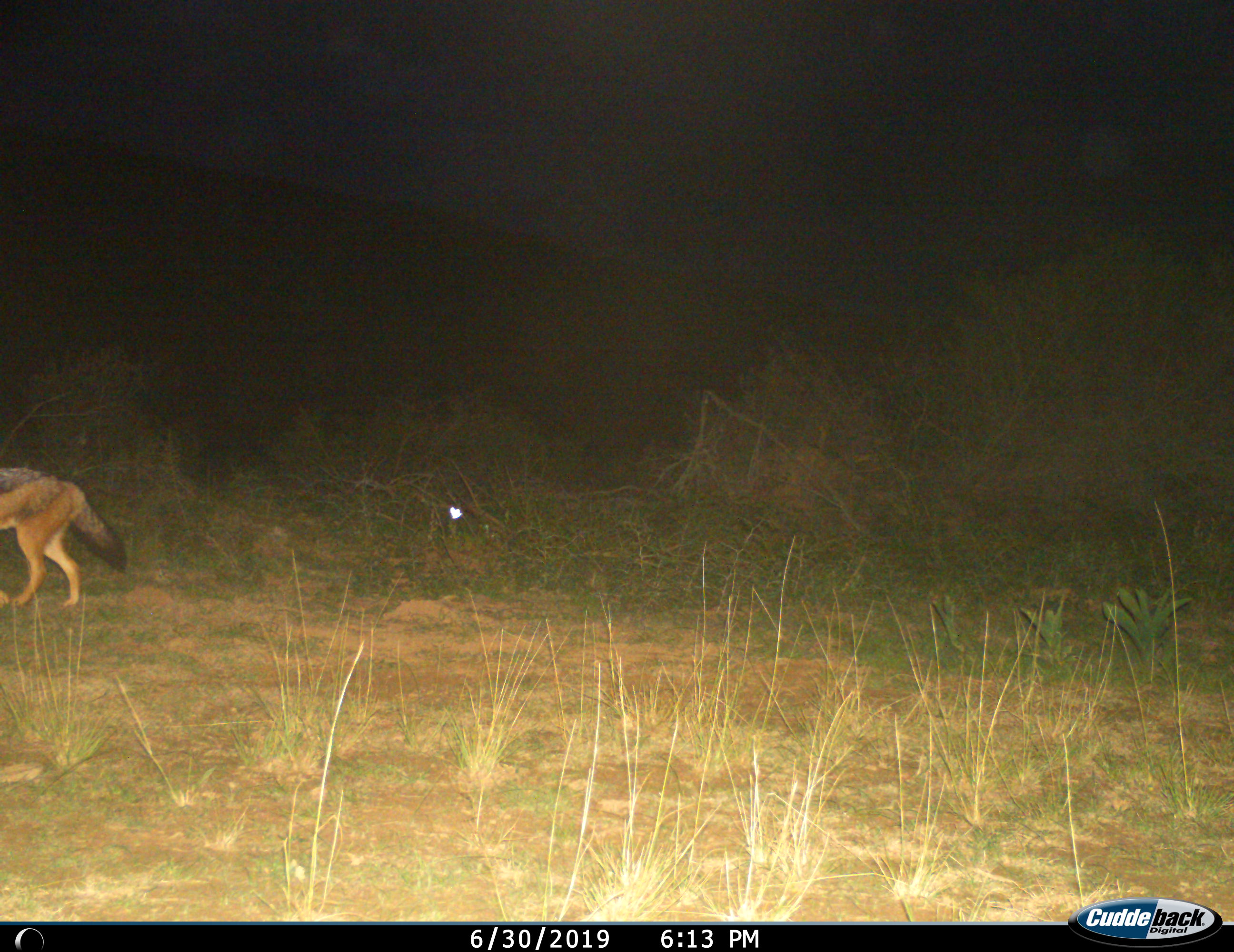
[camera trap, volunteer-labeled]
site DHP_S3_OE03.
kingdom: Animalia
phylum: Chordata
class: Mammalia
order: Carnivora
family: Canidae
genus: Lupulella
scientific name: Lupulella mesomelas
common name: black-backed jackal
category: jackalblackbacked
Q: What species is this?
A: Jackalblackbacked (black-backed jackal) (Lupulella mesomelas).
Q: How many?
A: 1.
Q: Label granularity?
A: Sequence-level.